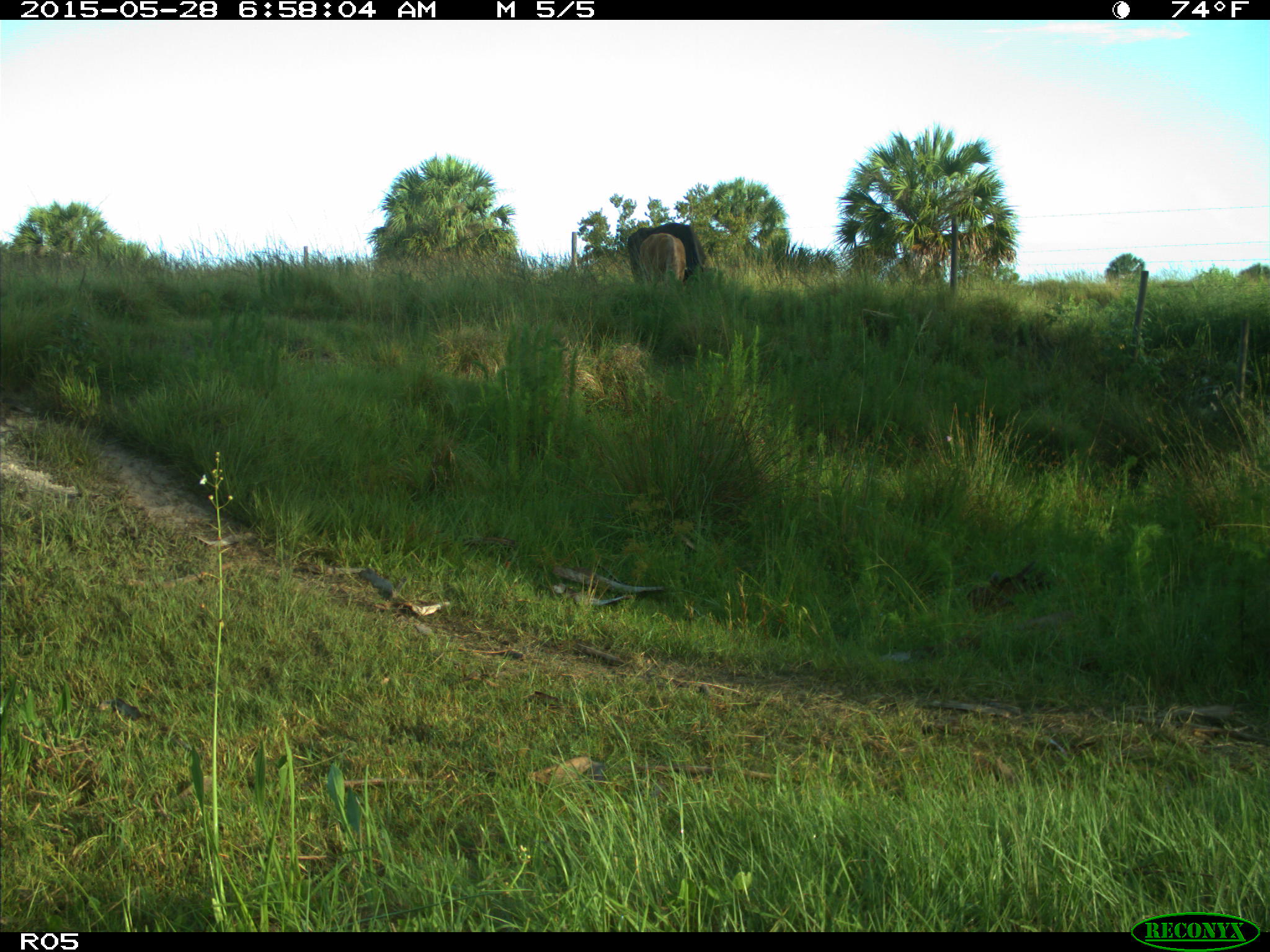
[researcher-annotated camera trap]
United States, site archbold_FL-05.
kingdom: Animalia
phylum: Chordata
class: Mammalia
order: Artiodactyla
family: Bovidae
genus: Bos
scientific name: Bos taurus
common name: domestic cow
Bos taurus (domestic cow).